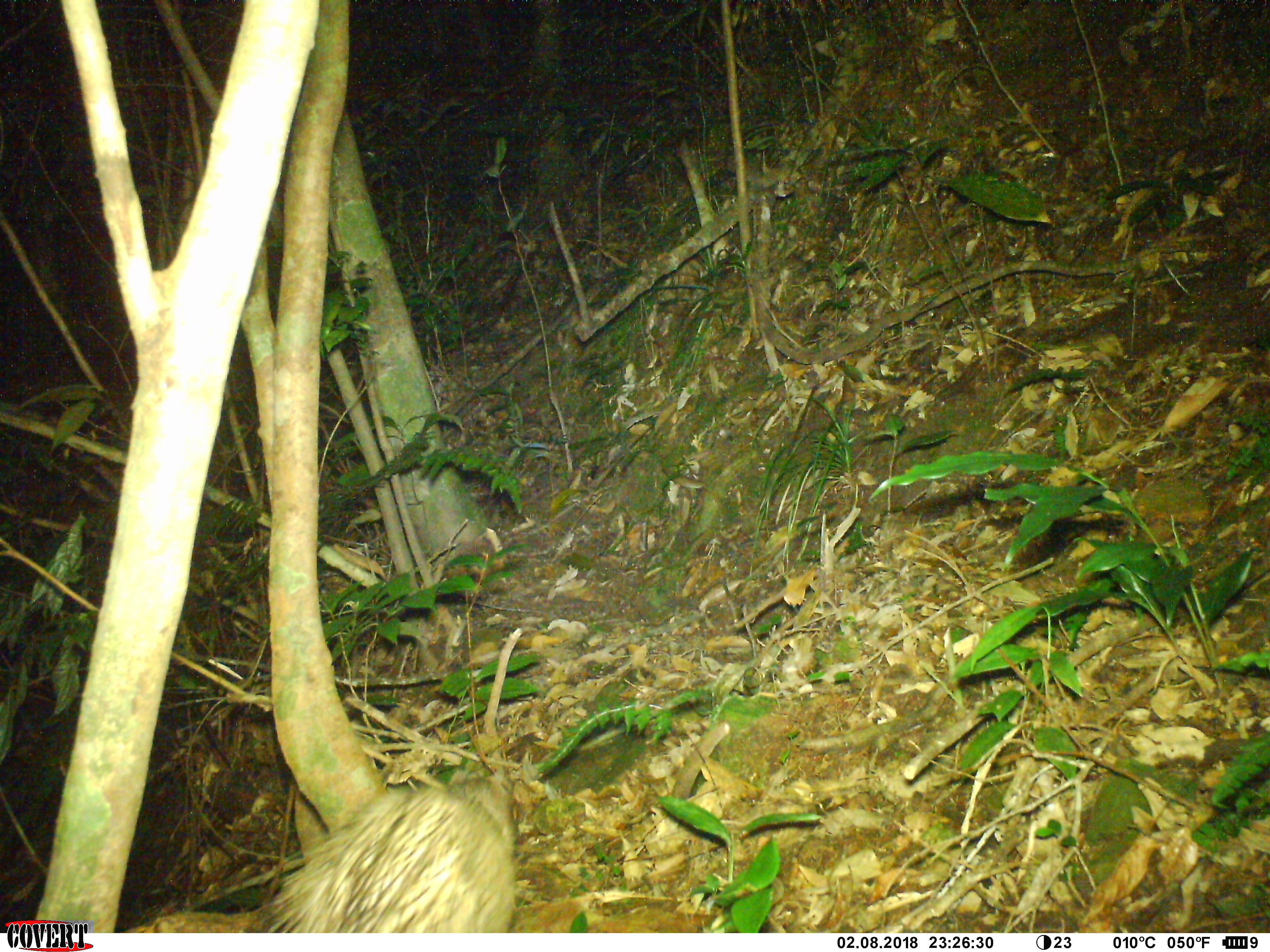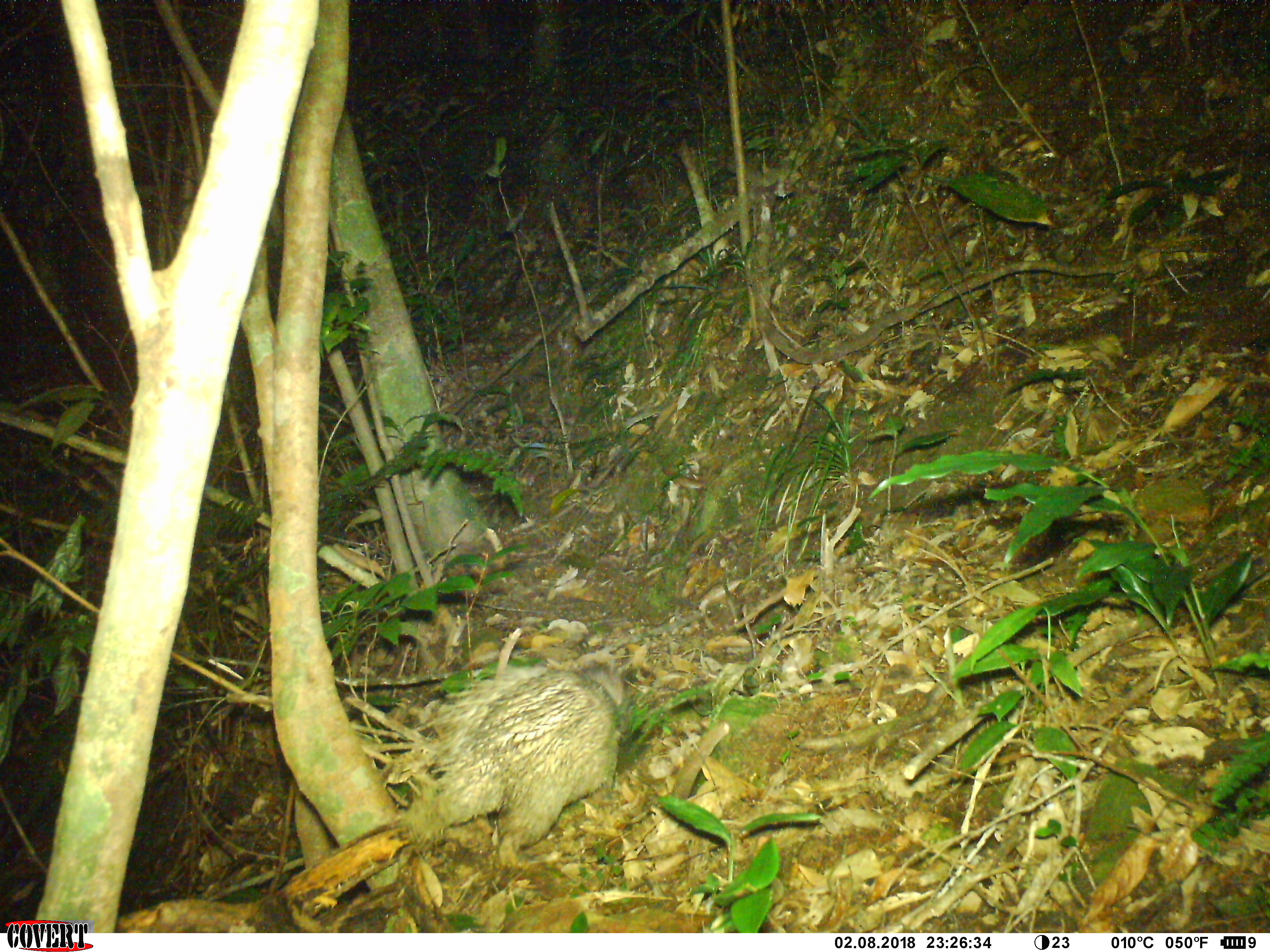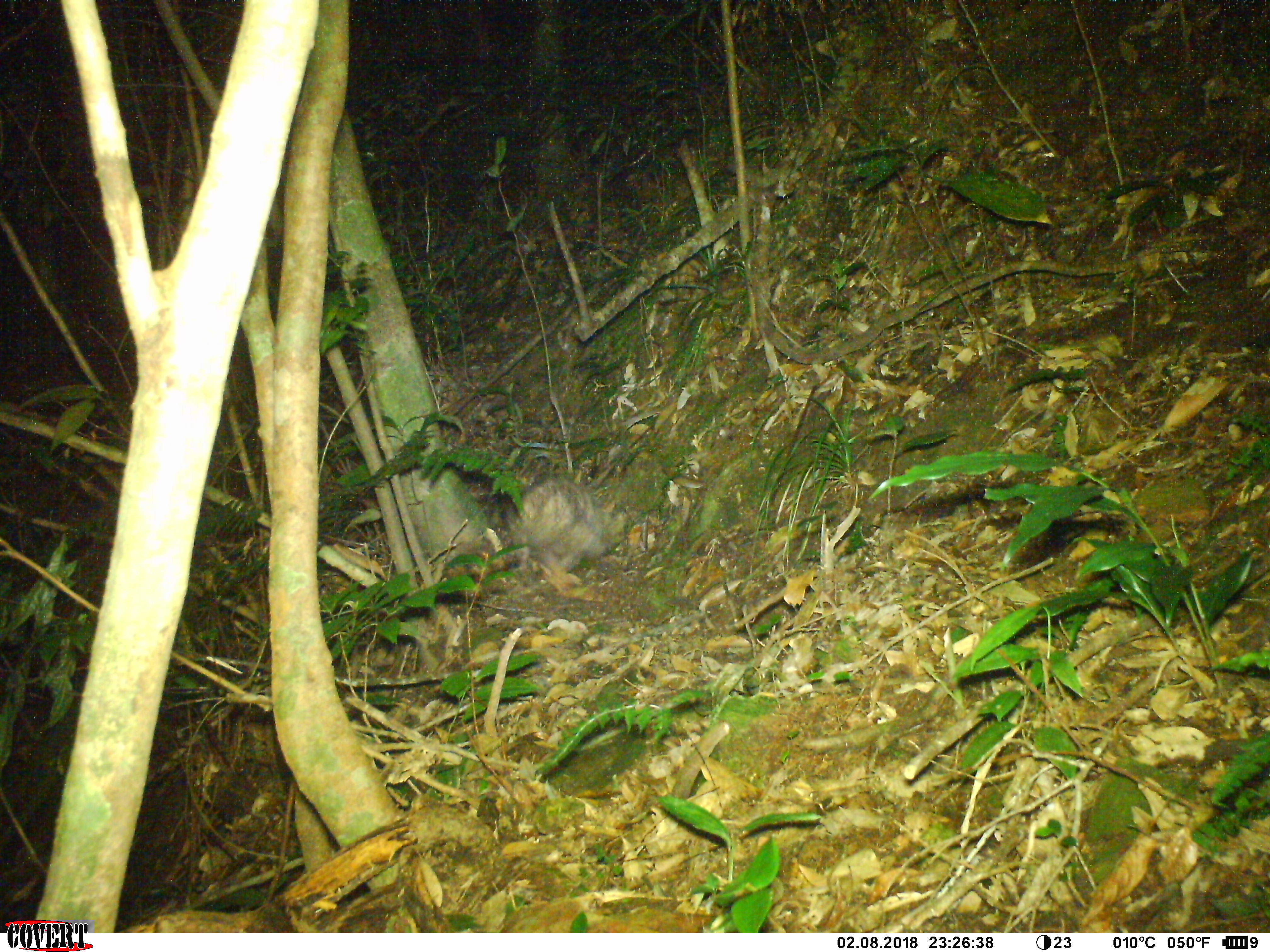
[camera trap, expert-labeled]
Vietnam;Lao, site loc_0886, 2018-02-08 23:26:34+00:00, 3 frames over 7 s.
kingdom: Animalia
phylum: Chordata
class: Mammalia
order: Rodentia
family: Hystricidae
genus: Atherurus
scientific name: Atherurus macrourus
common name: asiatic brush-tailed porcupine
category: asiatic brush tailed porcupine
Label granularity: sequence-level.